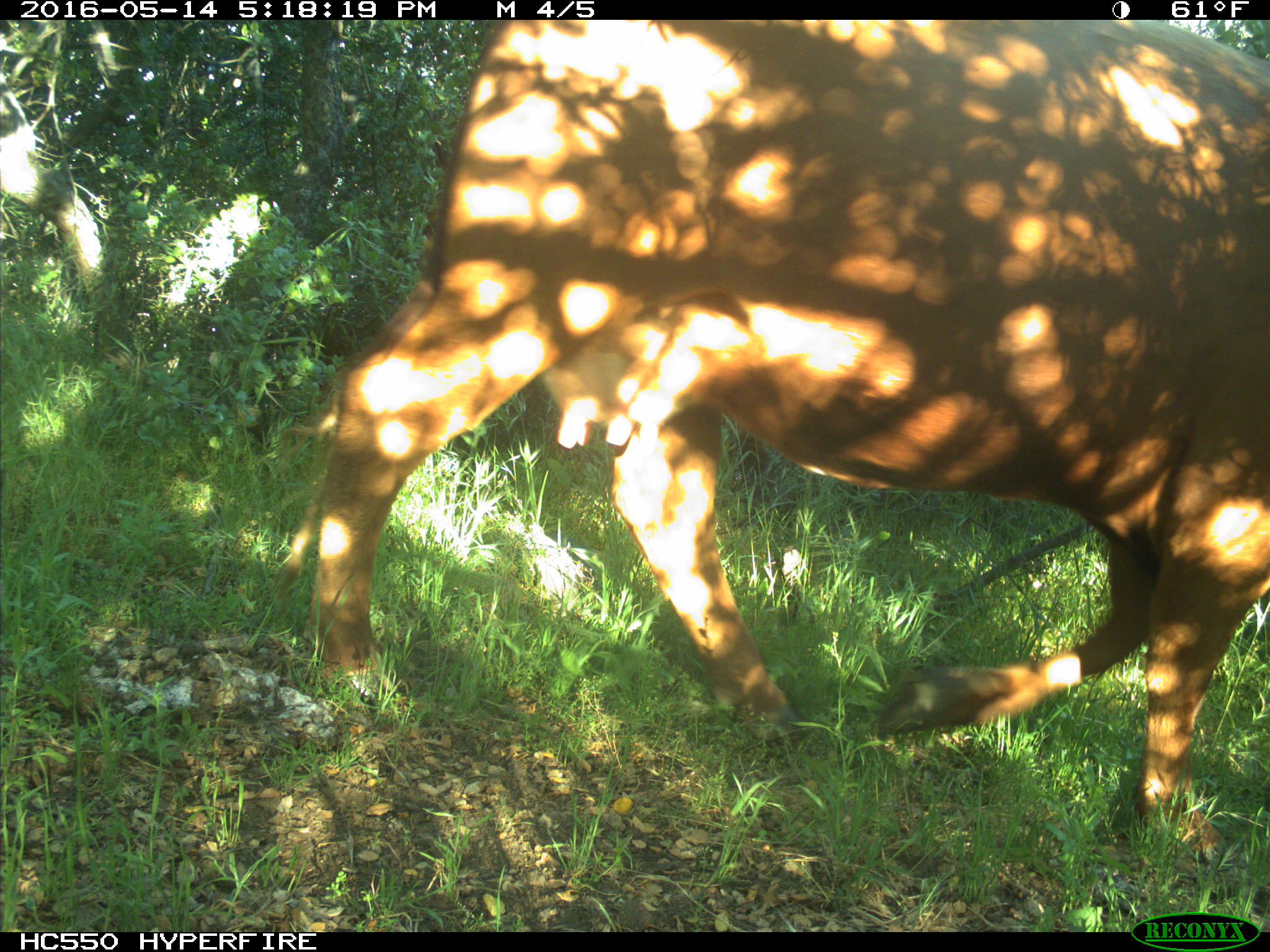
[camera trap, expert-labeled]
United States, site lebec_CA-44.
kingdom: Animalia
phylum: Chordata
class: Mammalia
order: Artiodactyla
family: Bovidae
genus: Bos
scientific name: Bos taurus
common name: domestic cow